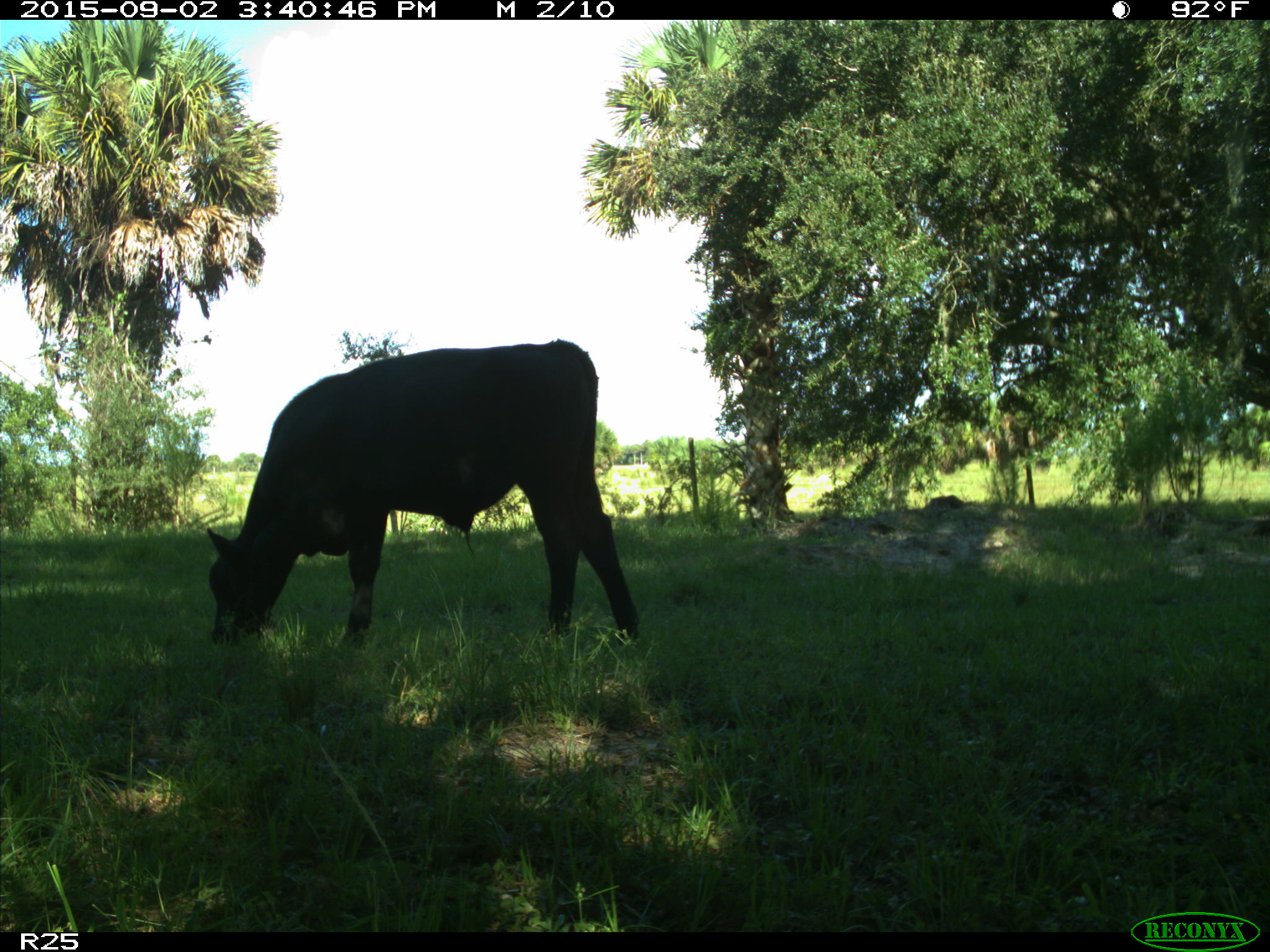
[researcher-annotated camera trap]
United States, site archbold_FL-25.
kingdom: Animalia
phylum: Chordata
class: Mammalia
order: Artiodactyla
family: Bovidae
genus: Bos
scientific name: Bos taurus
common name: domestic cow